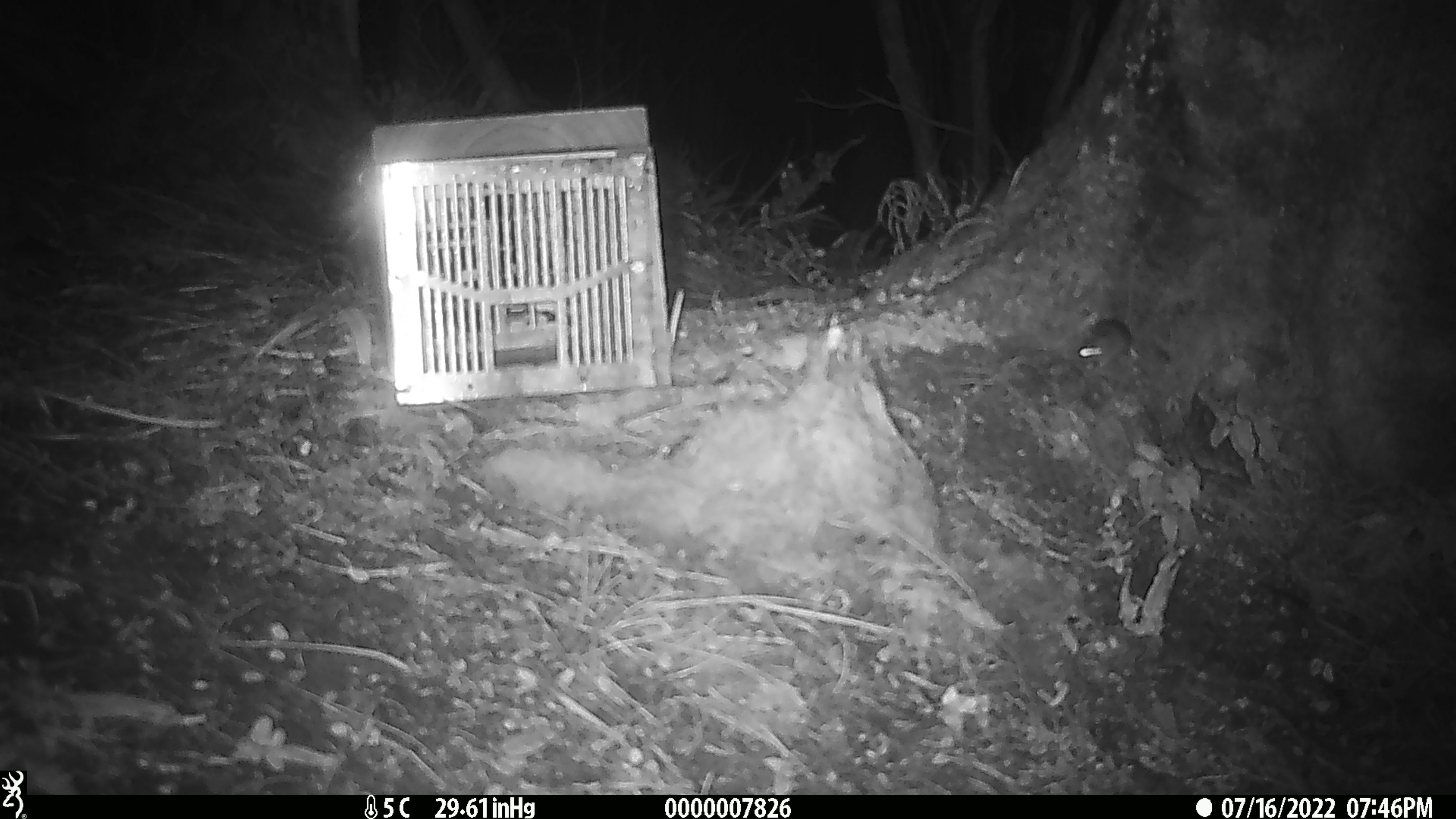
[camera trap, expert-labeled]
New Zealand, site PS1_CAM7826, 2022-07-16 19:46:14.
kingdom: Animalia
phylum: Chordata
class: Mammalia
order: Rodentia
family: Muridae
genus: Mus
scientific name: Mus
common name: mouse